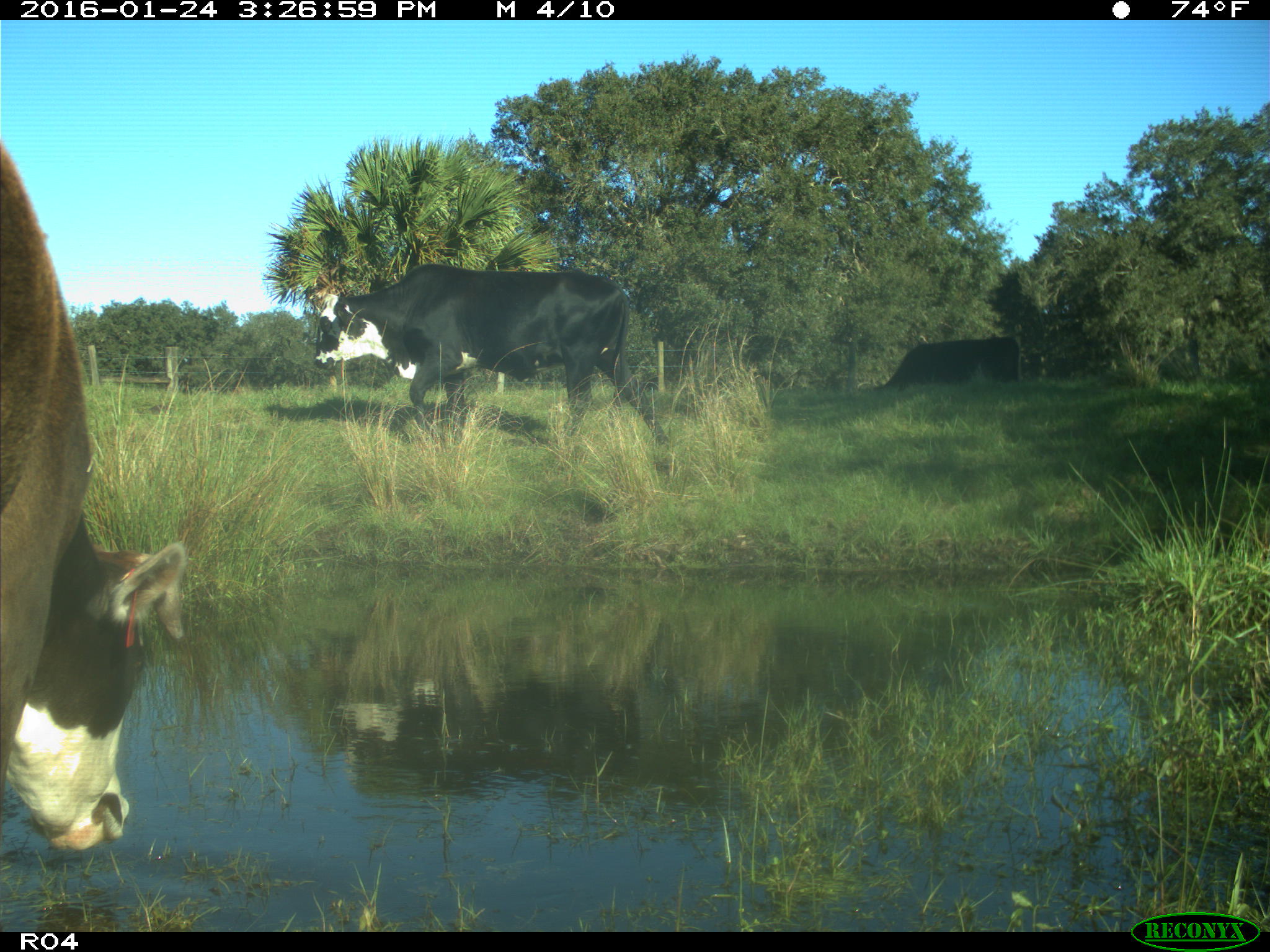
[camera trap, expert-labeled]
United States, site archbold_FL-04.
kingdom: Animalia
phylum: Chordata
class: Mammalia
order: Artiodactyla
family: Bovidae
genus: Bos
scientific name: Bos taurus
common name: domestic cow